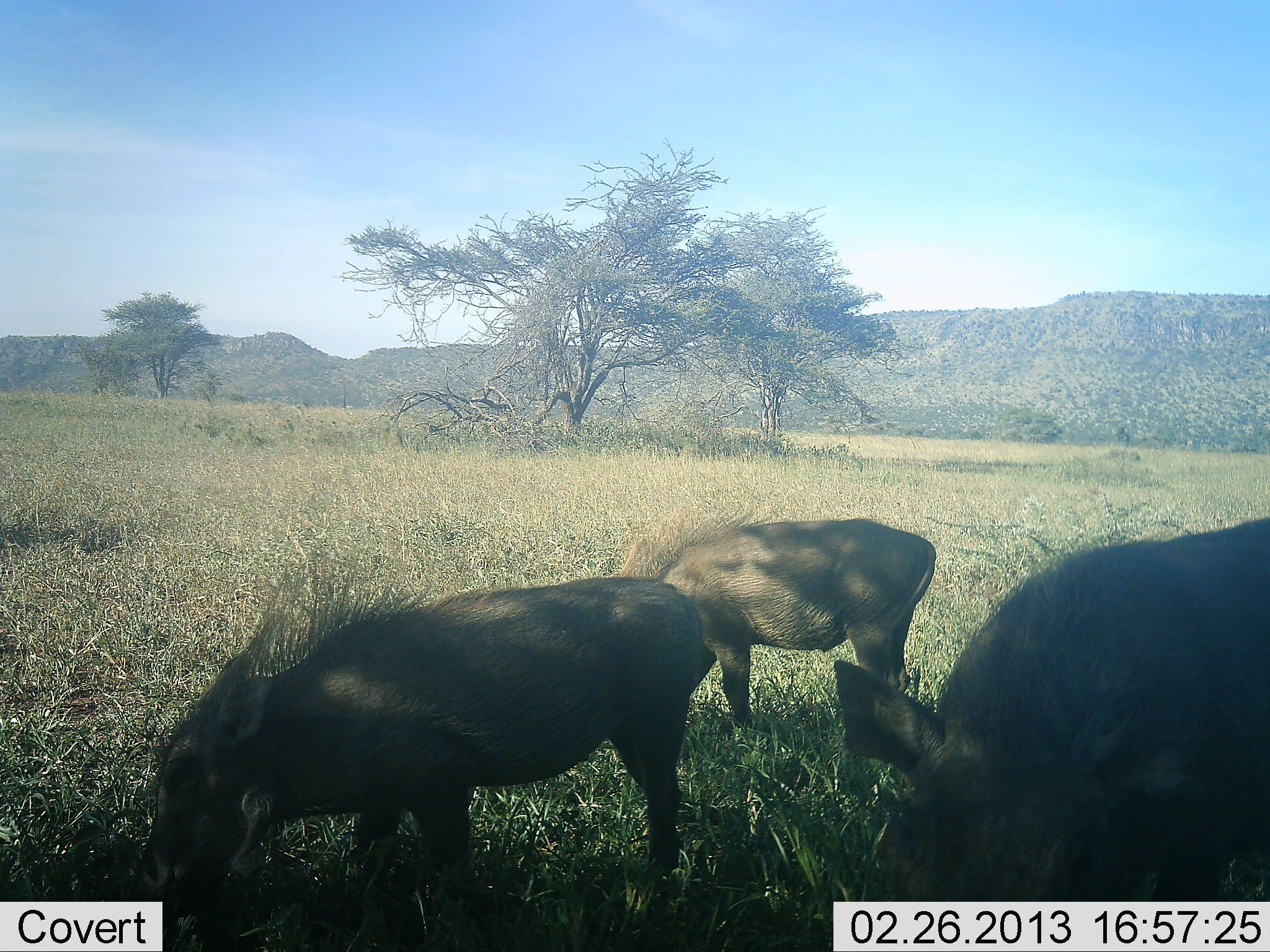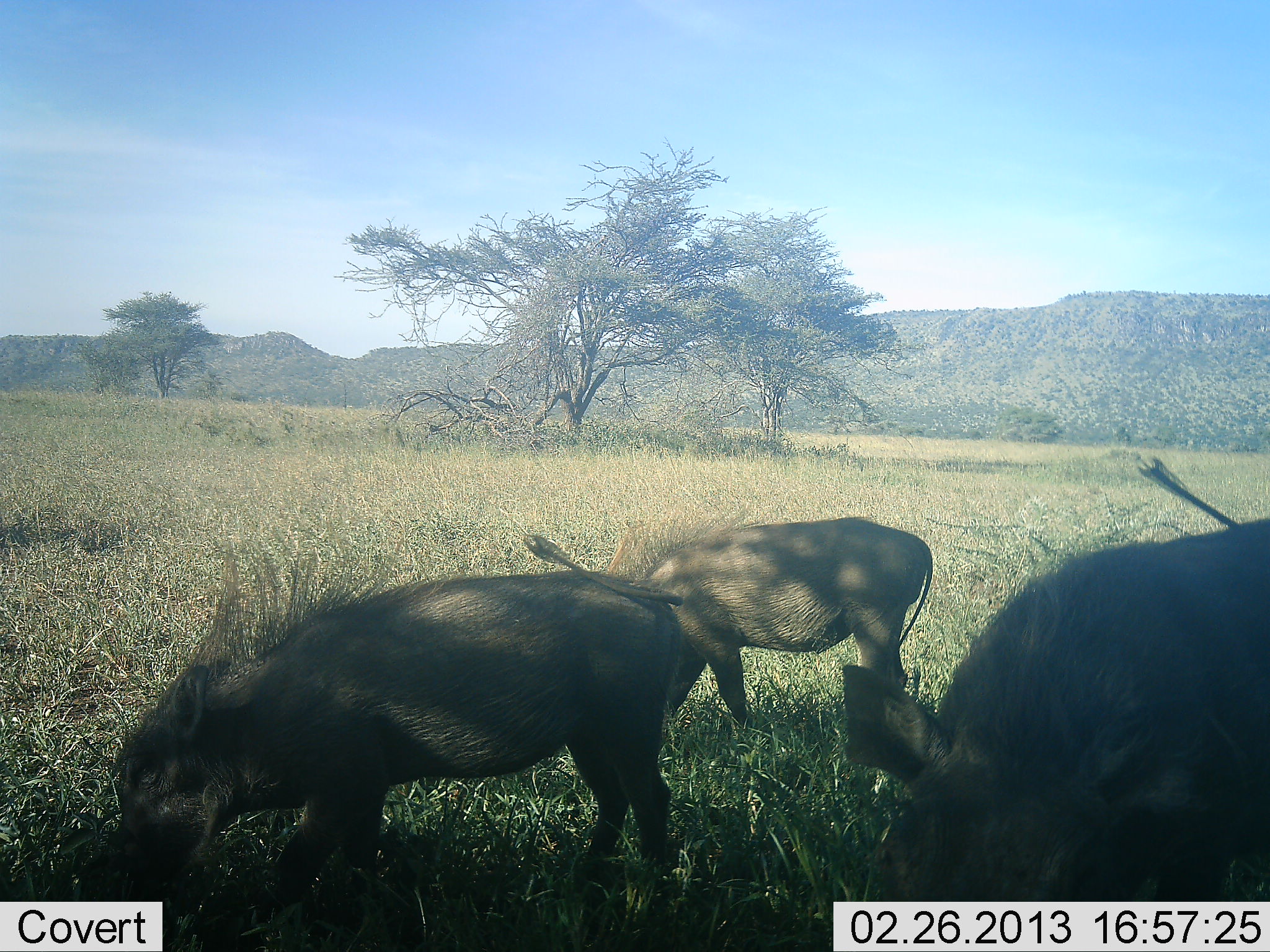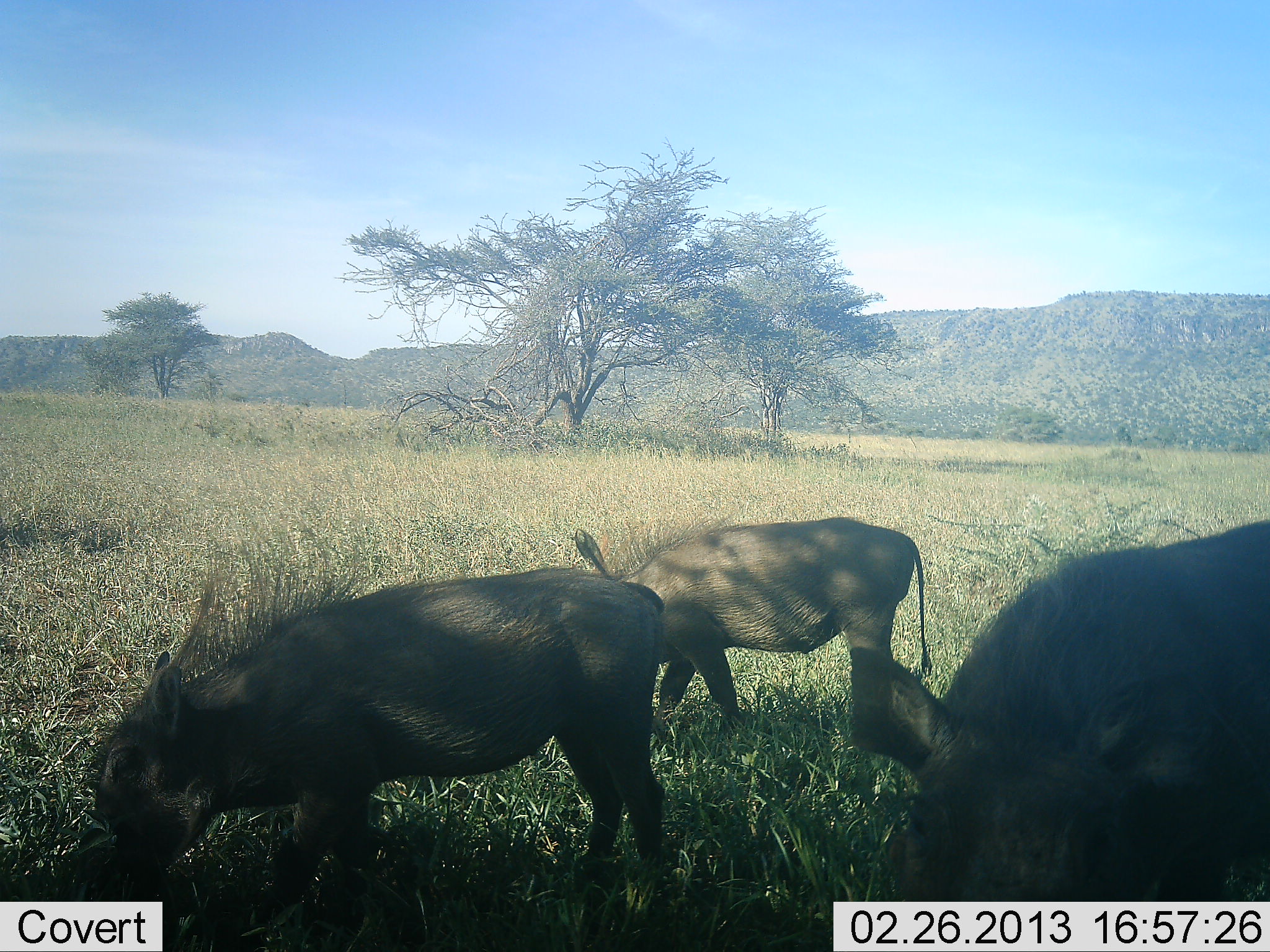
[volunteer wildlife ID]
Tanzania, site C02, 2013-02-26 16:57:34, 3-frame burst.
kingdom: Animalia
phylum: Chordata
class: Mammalia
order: Artiodactyla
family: Suidae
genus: Phacochoerus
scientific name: Phacochoerus africanus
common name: warthog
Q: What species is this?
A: Warthog (Phacochoerus africanus).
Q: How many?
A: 3.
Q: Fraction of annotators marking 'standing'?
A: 22%.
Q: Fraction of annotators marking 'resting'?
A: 0%.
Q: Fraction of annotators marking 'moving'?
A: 11%.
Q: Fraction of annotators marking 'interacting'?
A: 0%.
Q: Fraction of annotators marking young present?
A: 4%.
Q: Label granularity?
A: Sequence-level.